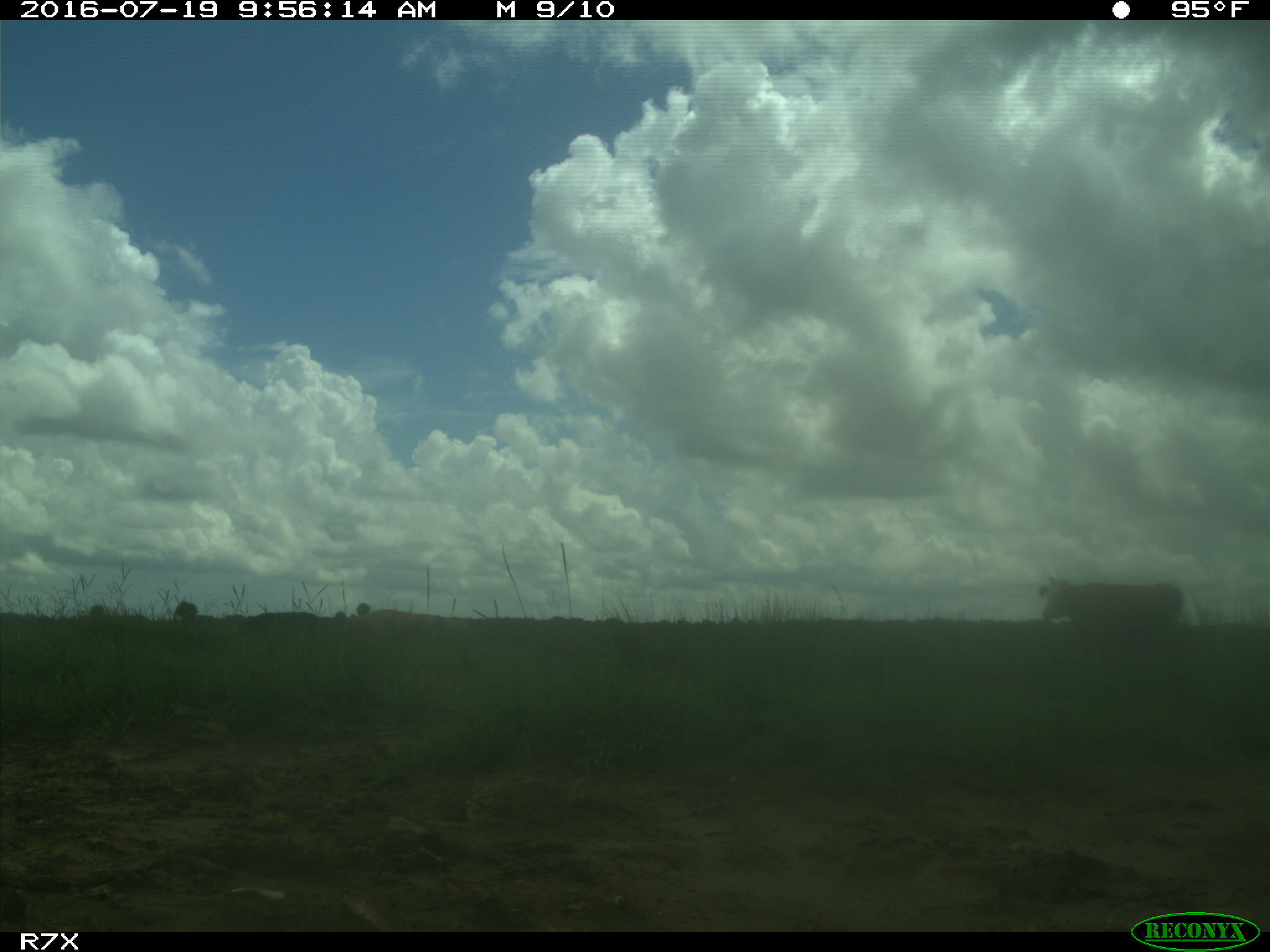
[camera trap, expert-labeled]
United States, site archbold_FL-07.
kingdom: Animalia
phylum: Chordata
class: Mammalia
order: Artiodactyla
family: Bovidae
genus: Bos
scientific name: Bos taurus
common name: domestic cow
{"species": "Bos taurus (domestic cow)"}